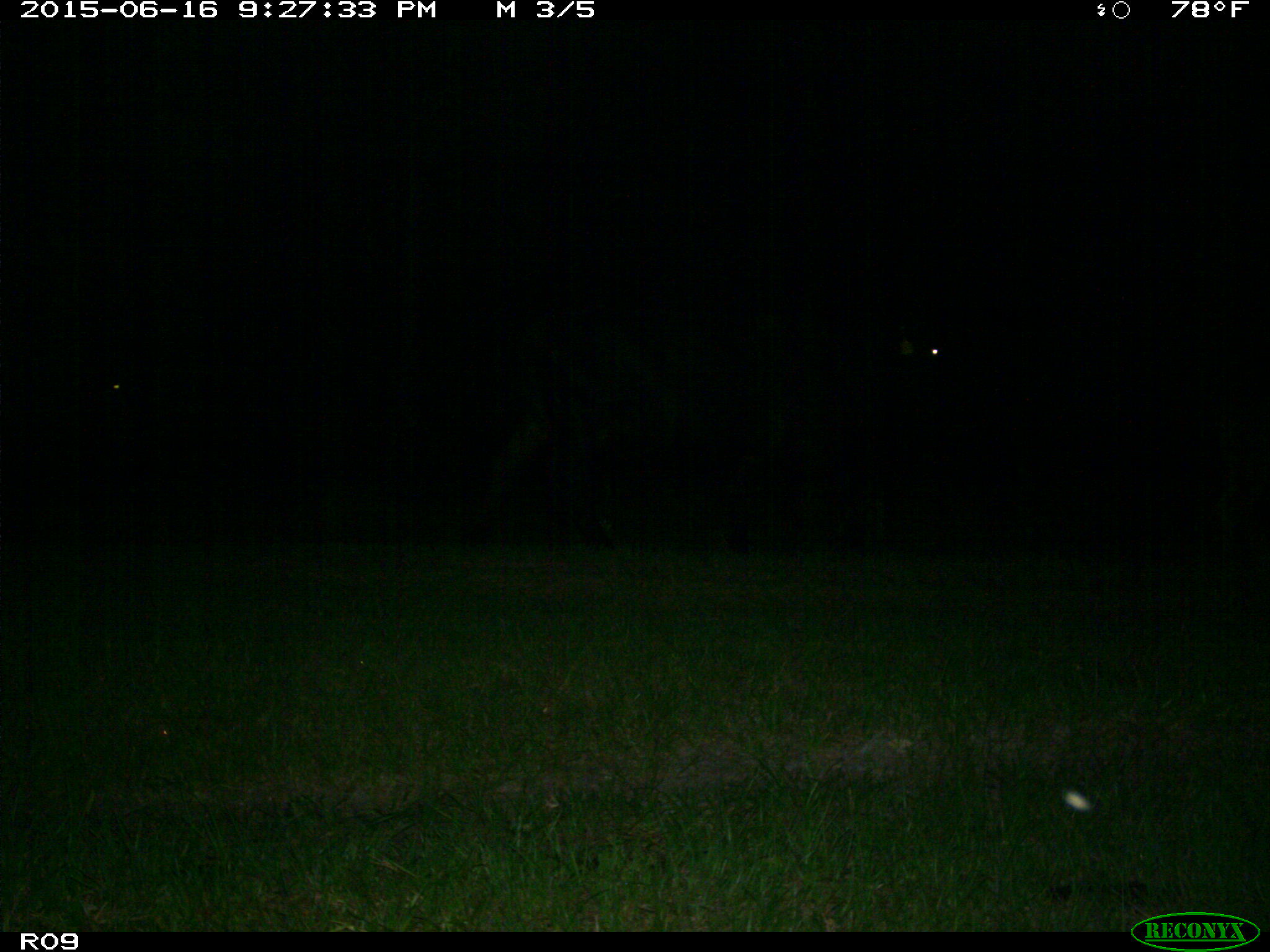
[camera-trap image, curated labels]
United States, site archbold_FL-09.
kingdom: Animalia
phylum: Chordata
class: Mammalia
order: Artiodactyla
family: Bovidae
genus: Bos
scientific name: Bos taurus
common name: domestic cow